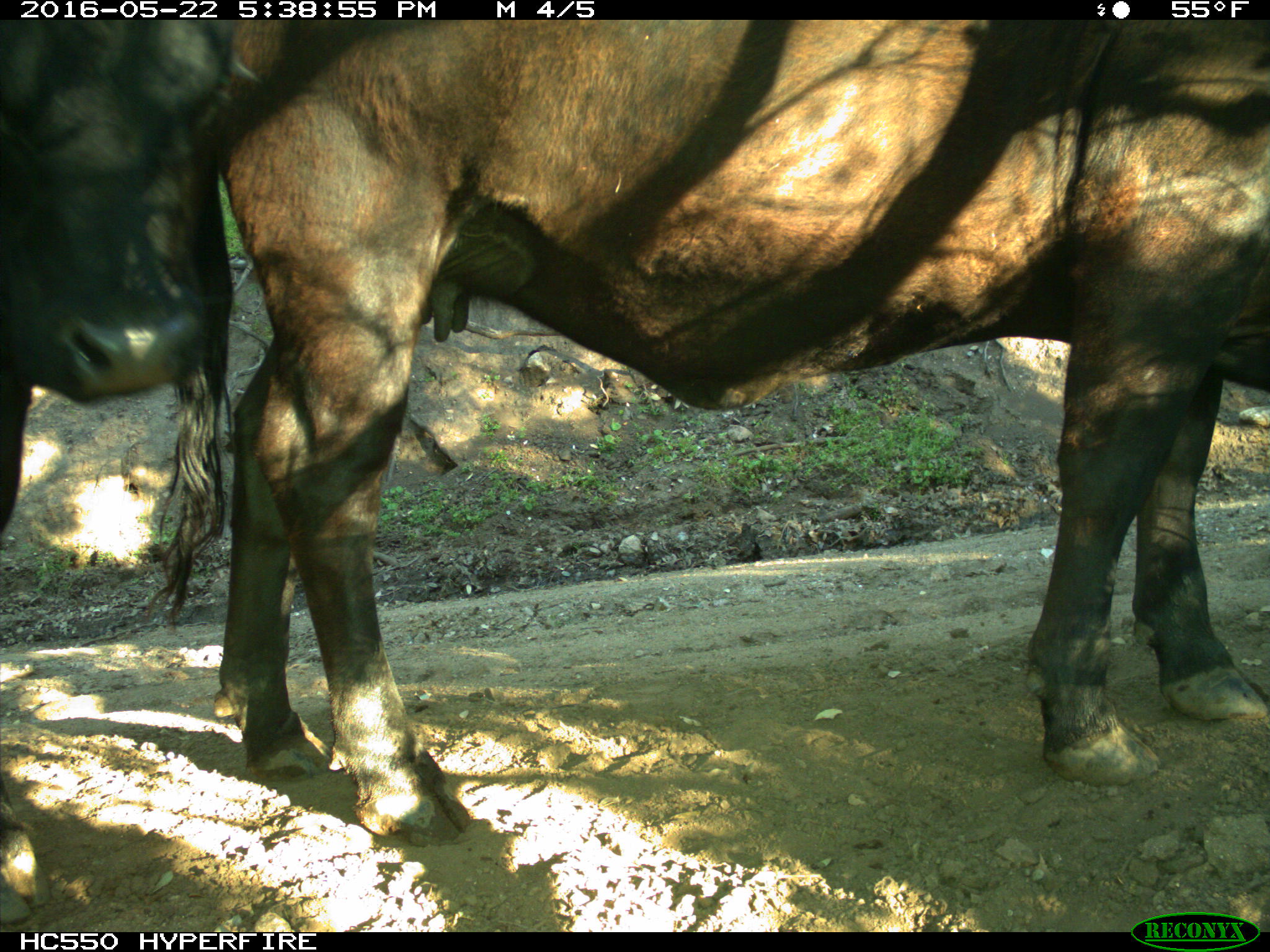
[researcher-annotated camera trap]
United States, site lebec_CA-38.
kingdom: Animalia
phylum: Chordata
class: Mammalia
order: Artiodactyla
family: Bovidae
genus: Bos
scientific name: Bos taurus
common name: domestic cow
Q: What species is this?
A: Bos taurus (domestic cow).